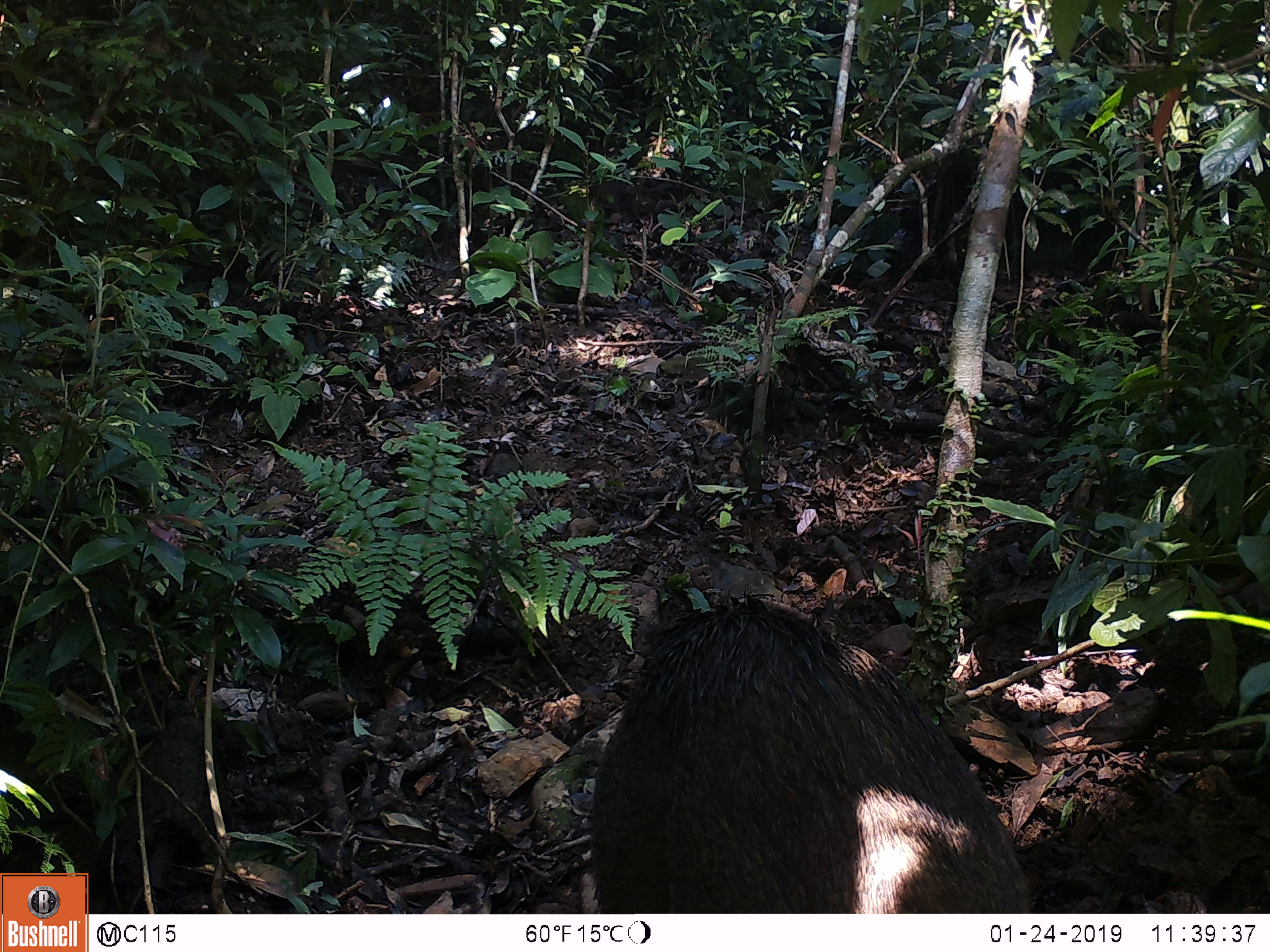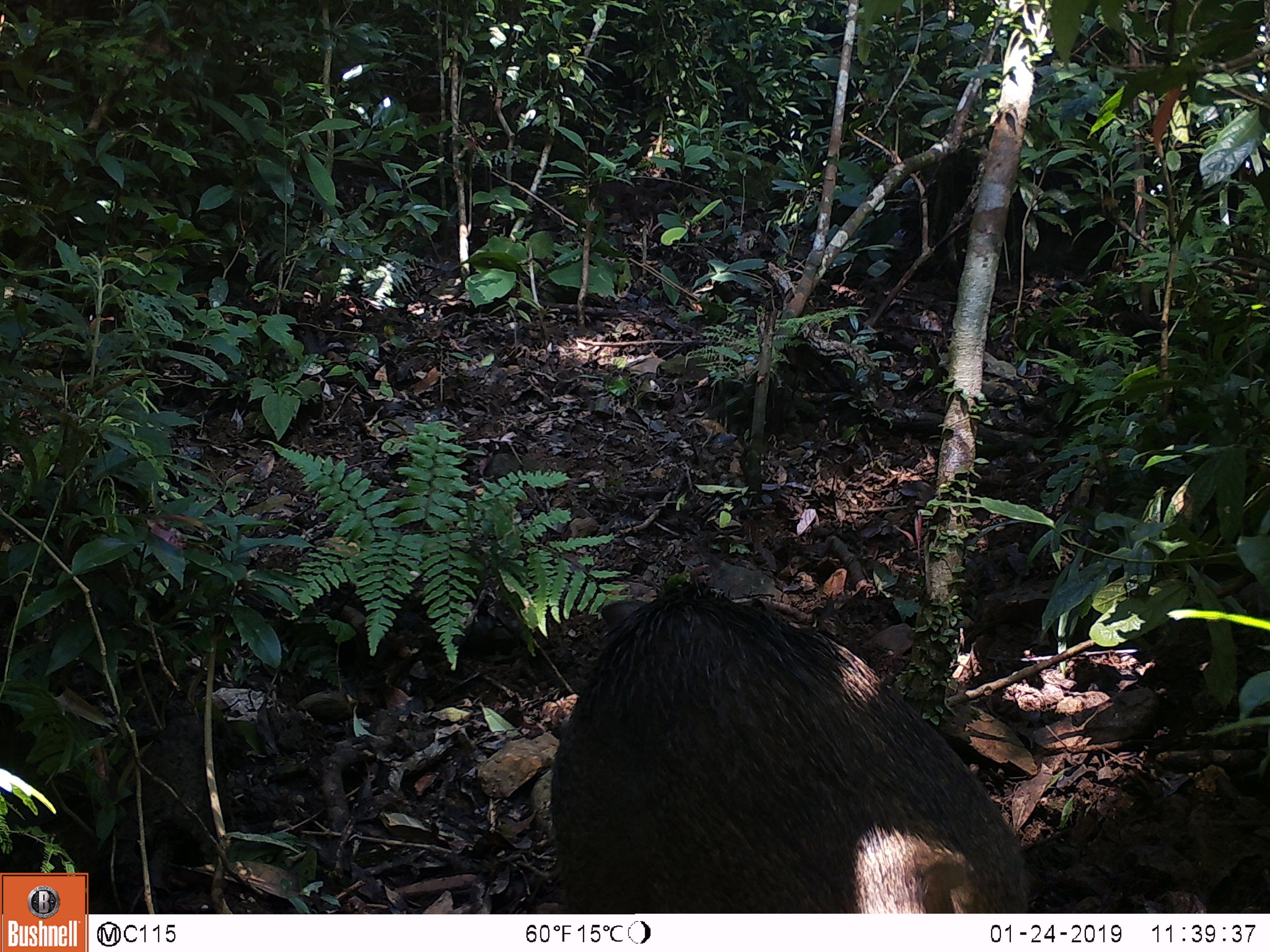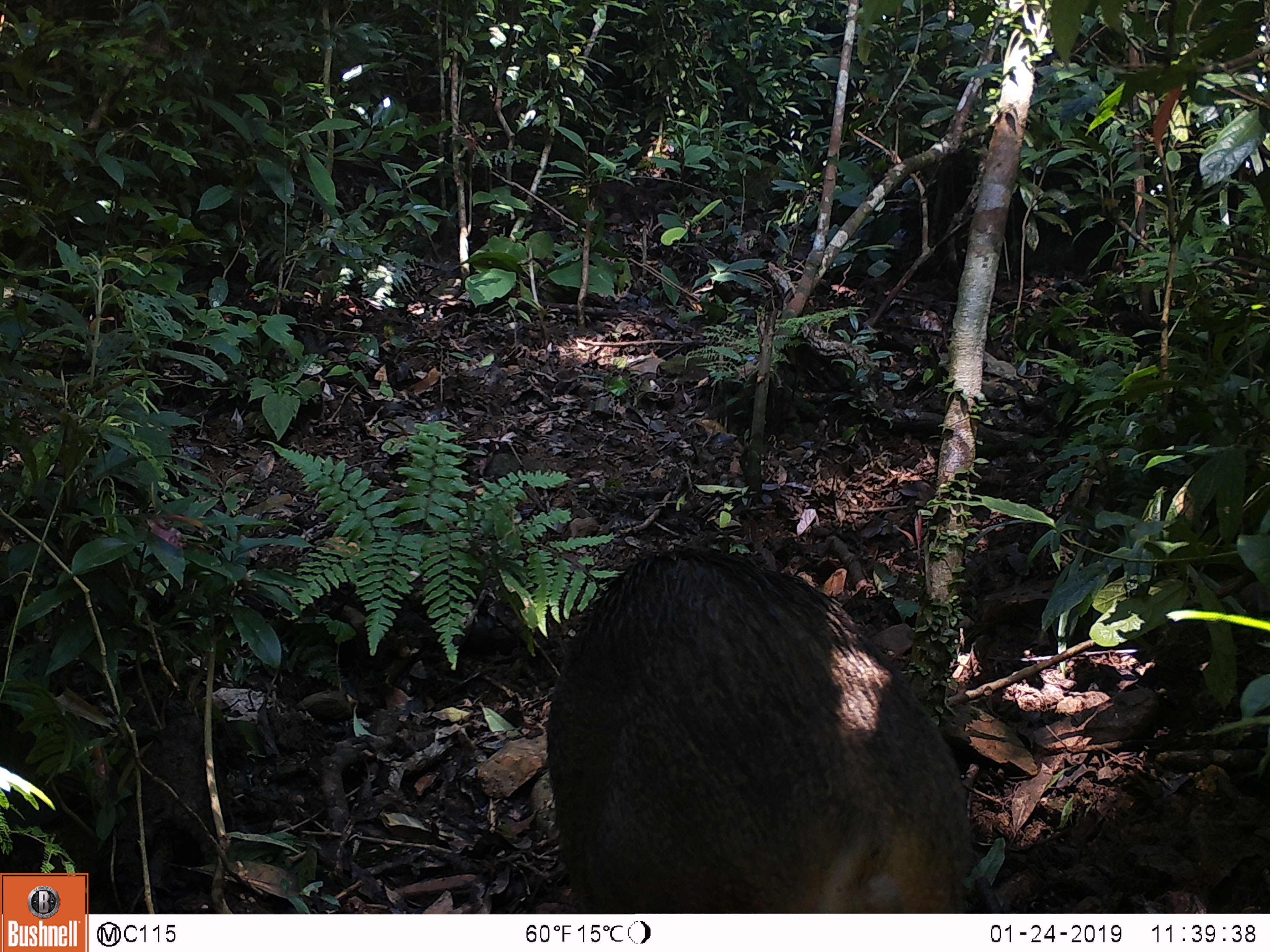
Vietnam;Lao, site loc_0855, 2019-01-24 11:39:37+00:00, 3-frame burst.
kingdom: Animalia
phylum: Chordata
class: Mammalia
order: Artiodactyla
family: Suidae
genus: Sus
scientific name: Sus scrofa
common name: eurasian wild pig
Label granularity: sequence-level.